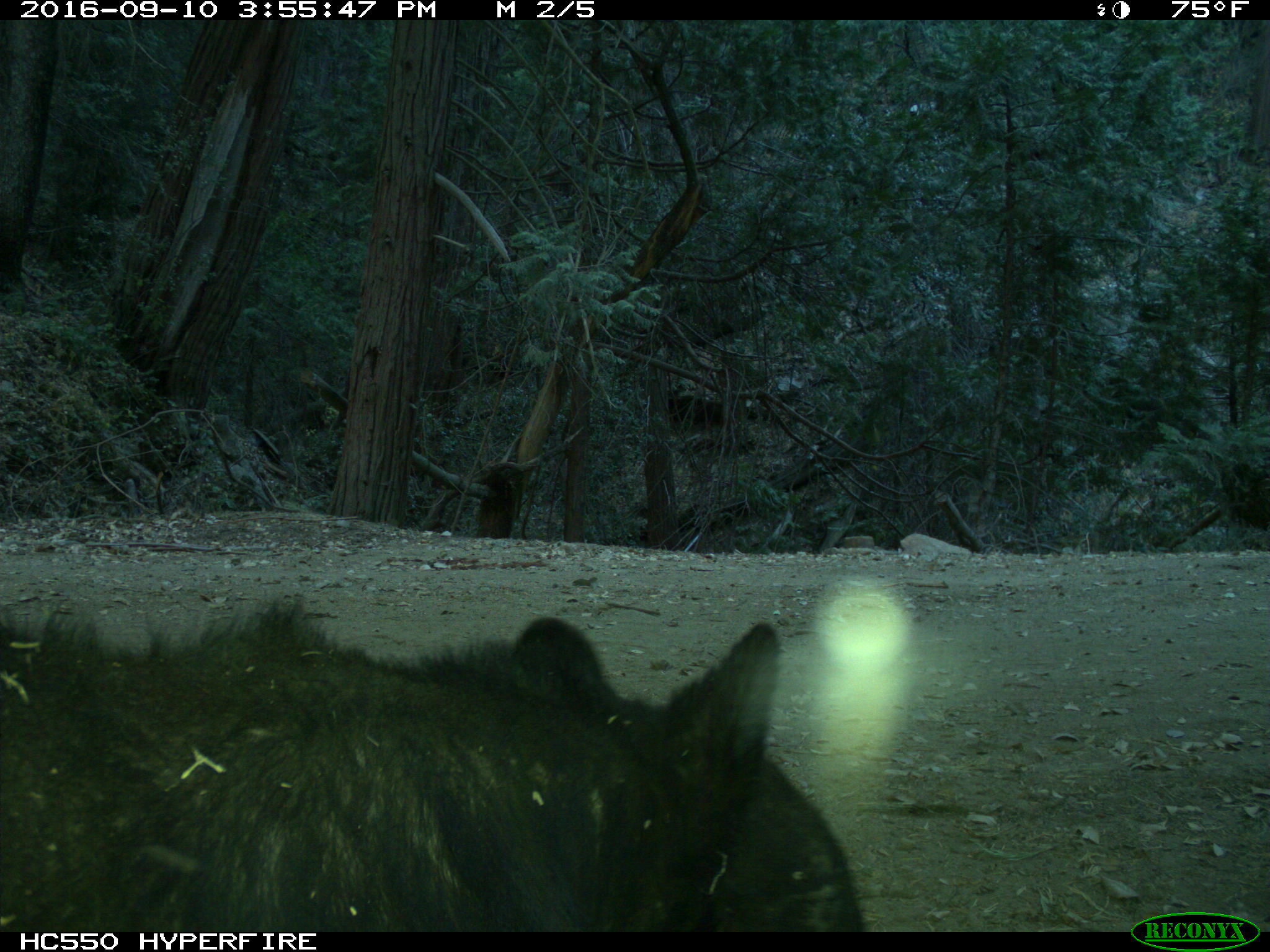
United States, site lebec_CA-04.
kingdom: Animalia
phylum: Chordata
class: Mammalia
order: Carnivora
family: Ursidae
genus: Ursus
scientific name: Ursus americanus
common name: american black bear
Ursus americanus (american black bear).